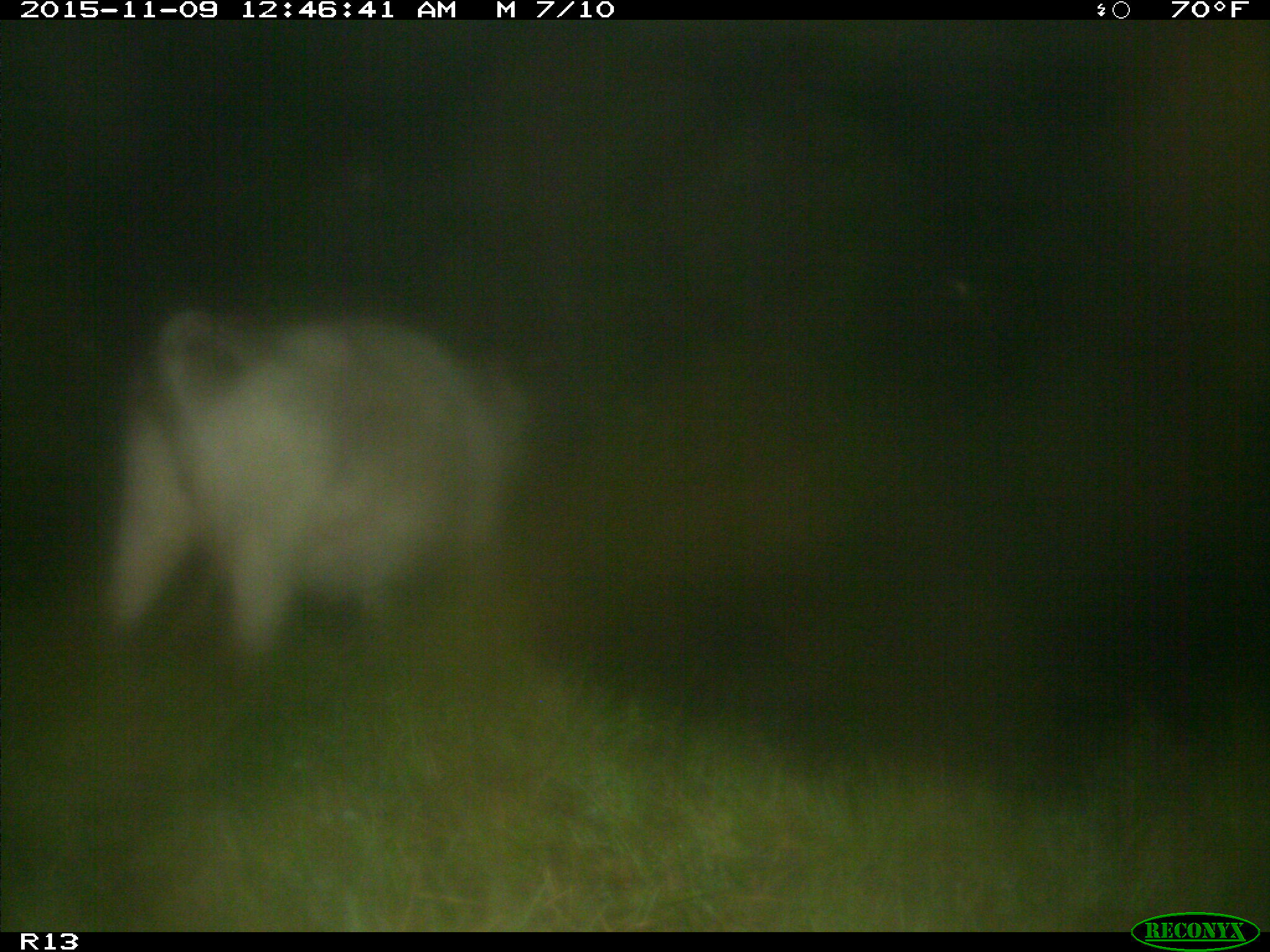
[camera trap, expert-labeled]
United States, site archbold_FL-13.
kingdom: Animalia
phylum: Chordata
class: Mammalia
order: Artiodactyla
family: Bovidae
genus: Bos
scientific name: Bos taurus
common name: domestic cow